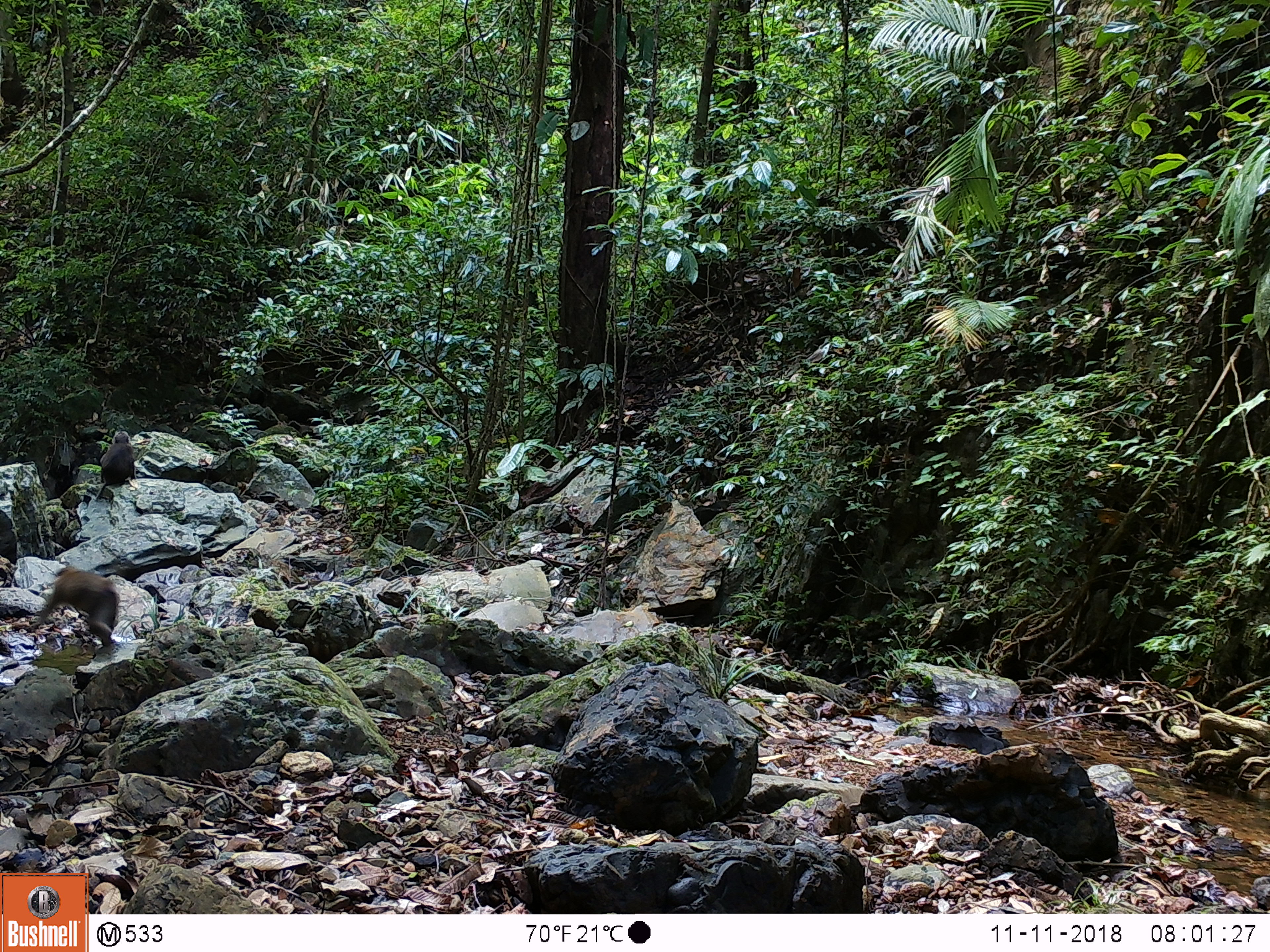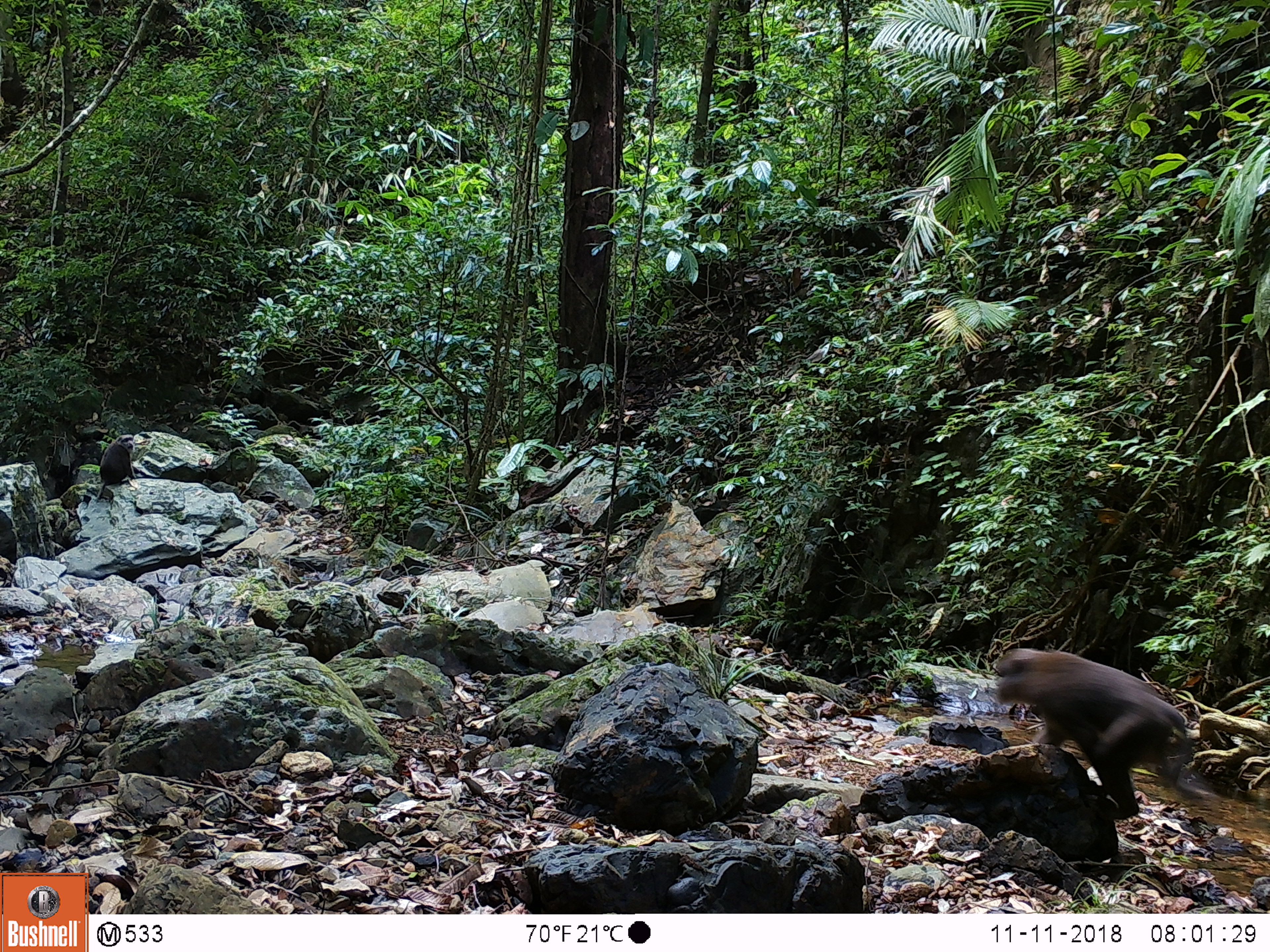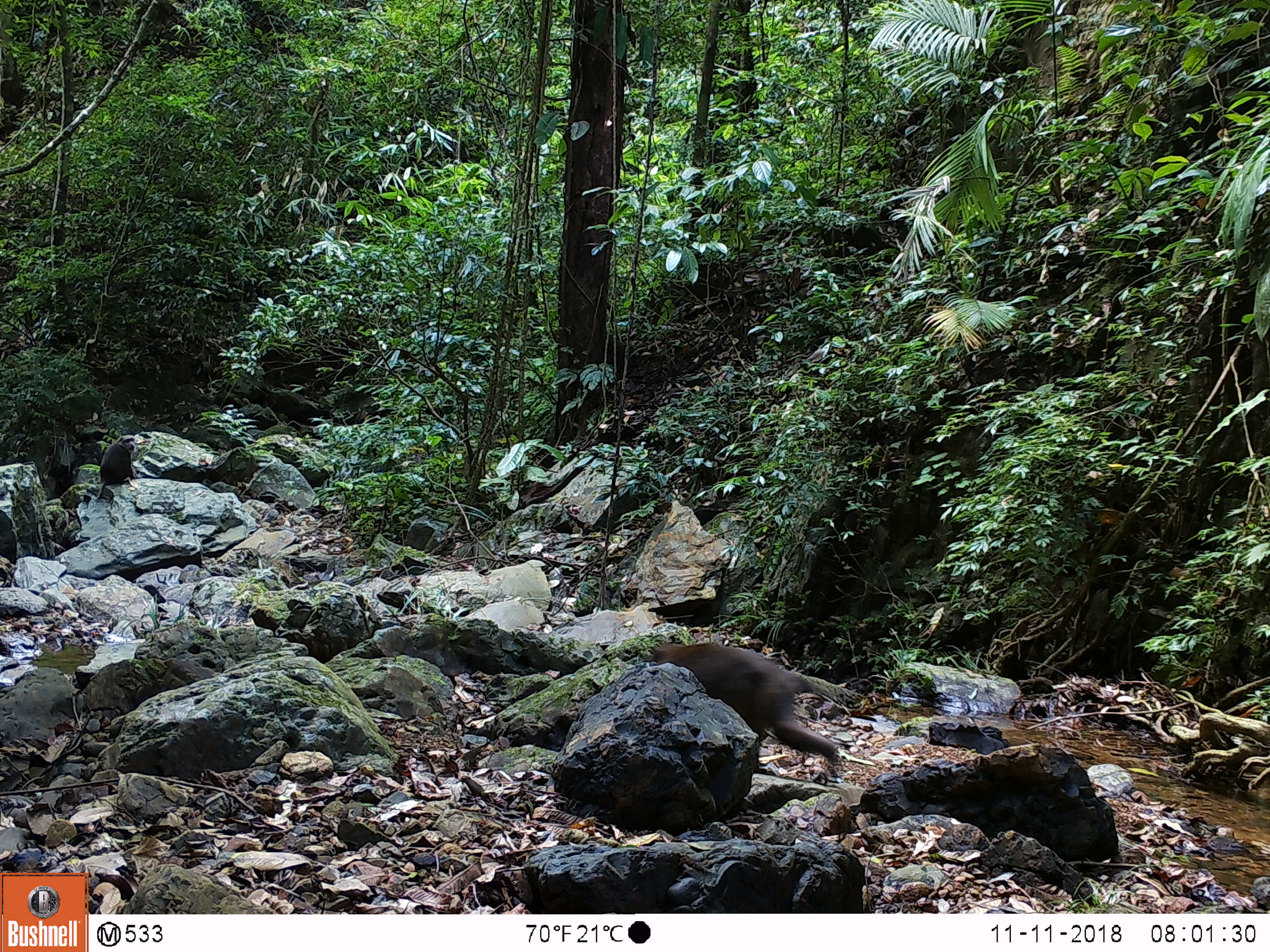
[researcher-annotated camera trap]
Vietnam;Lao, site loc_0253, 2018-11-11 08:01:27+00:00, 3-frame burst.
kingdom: Animalia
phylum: Chordata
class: Mammalia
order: Primates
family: Cercopithecidae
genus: Macaca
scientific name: Macaca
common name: macaques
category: assam or rhesus macaque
Assam or rhesus macaque (macaques) (Macaca). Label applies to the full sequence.